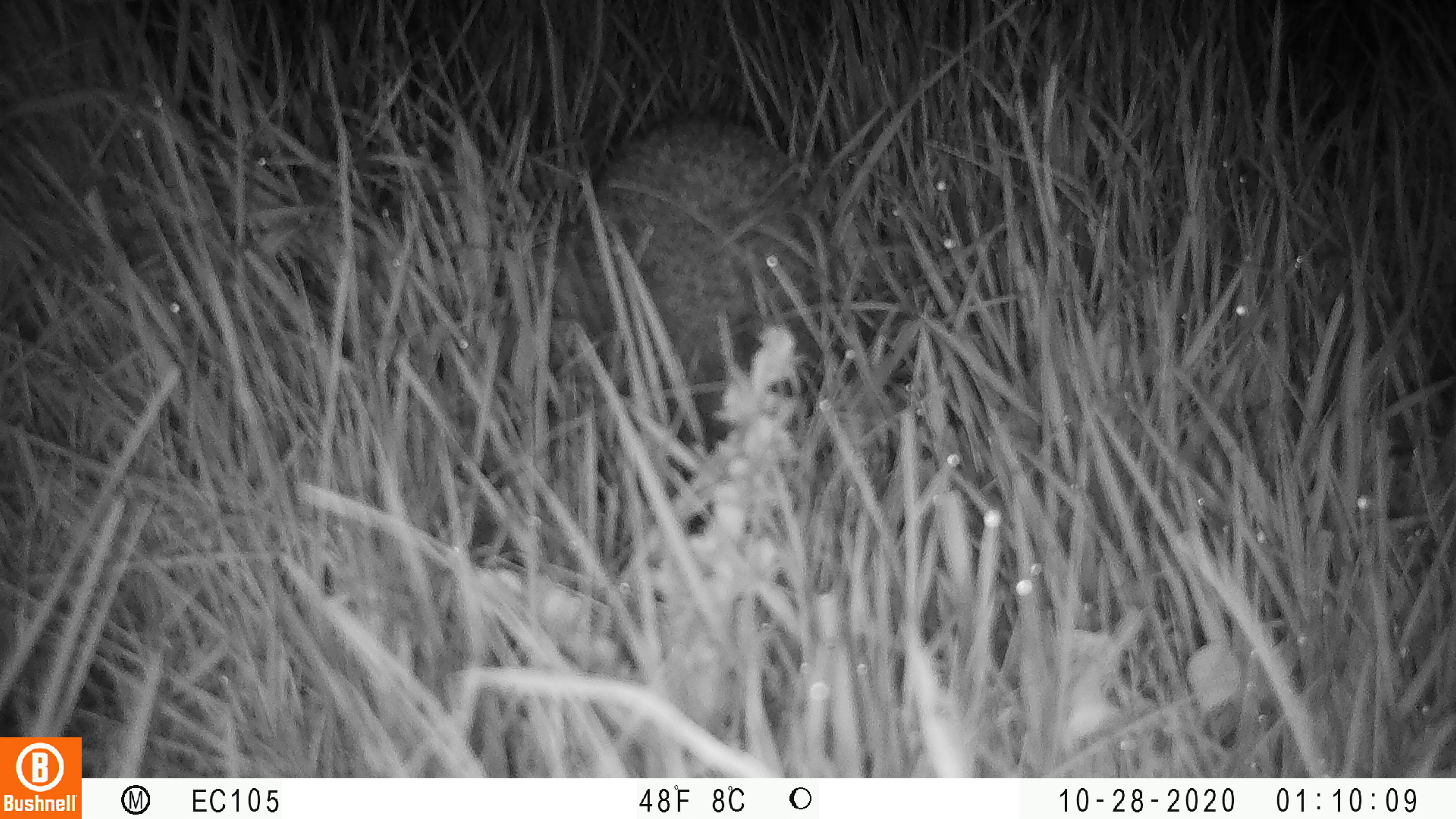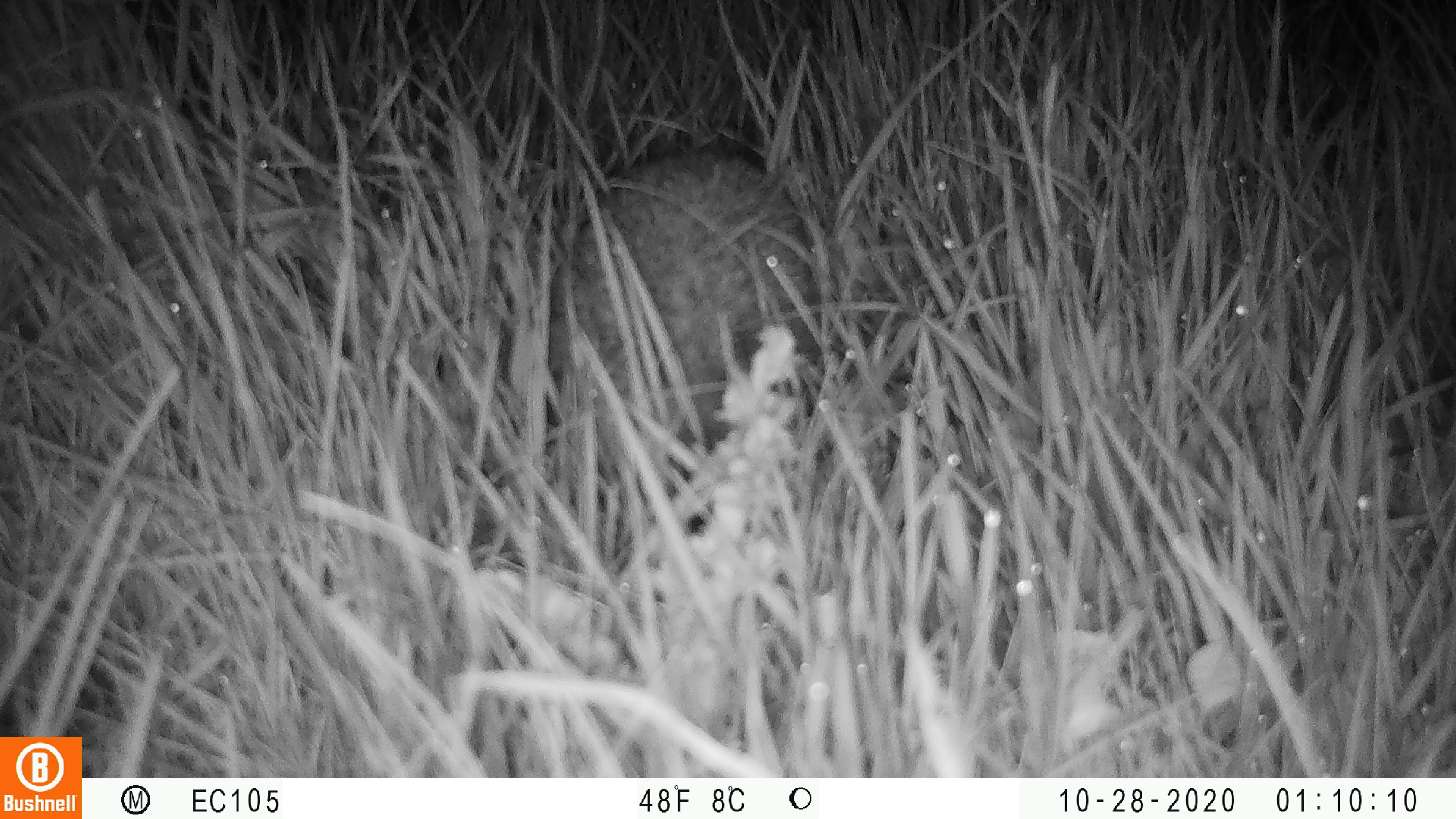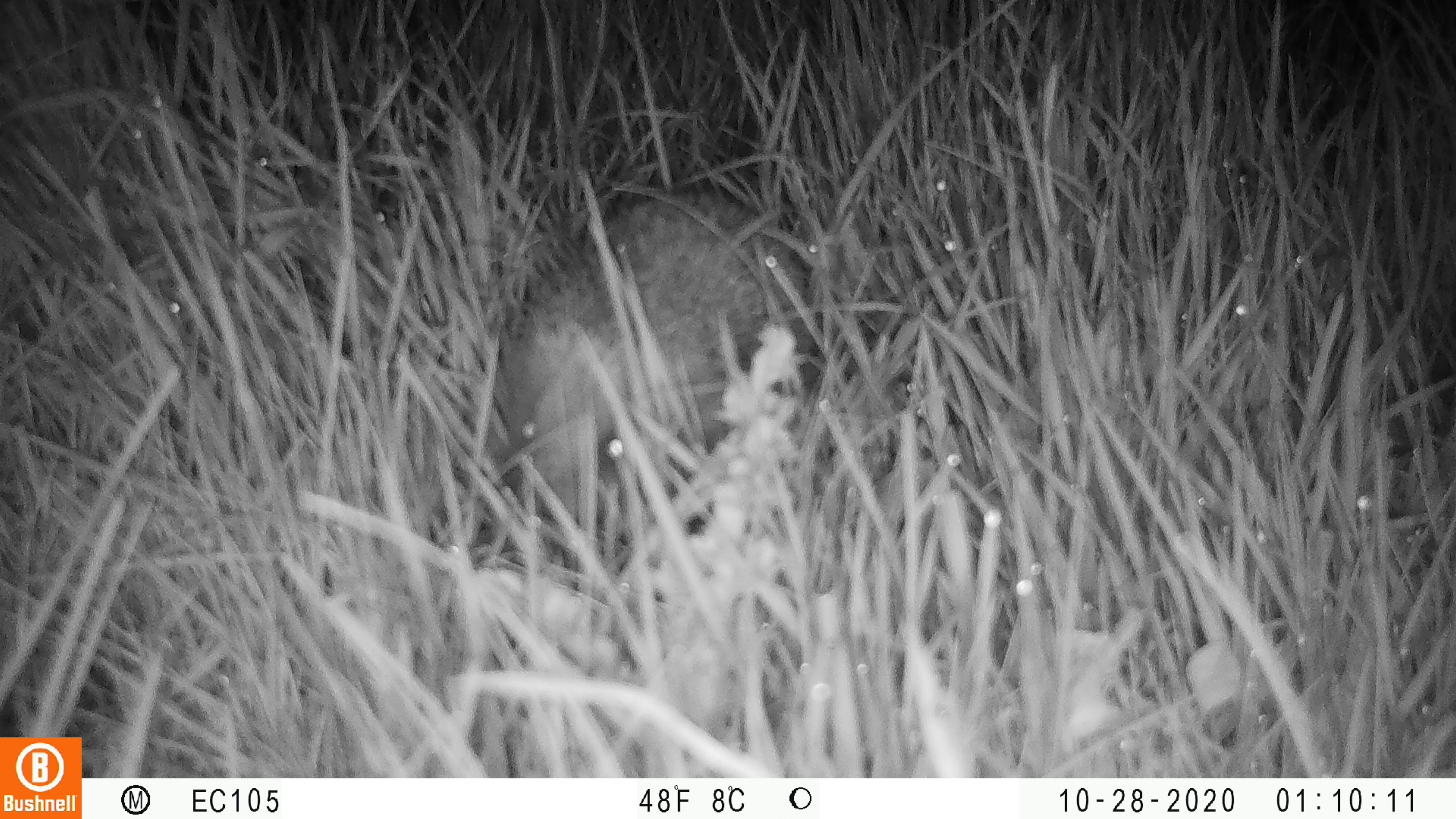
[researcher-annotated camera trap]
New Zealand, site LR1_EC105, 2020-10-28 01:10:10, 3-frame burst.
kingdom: Animalia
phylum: Chordata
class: Mammalia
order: Eulipotyphla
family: Erinaceidae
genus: Erinaceus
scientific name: Erinaceus europaeus europaeus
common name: european hedgehog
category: hedgehog